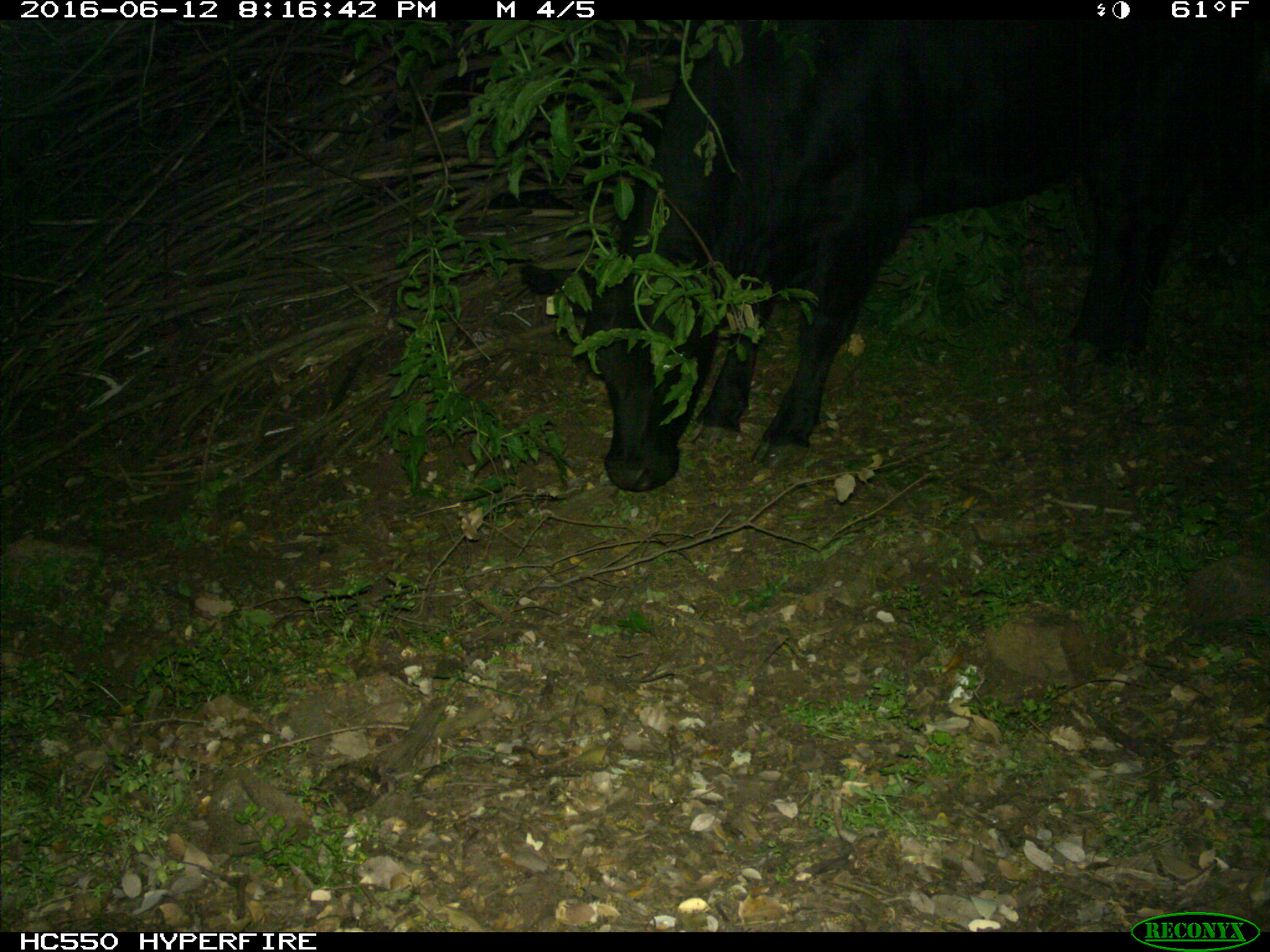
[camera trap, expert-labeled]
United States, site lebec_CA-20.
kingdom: Animalia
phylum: Chordata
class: Mammalia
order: Artiodactyla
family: Bovidae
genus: Bos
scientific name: Bos taurus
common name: domestic cow